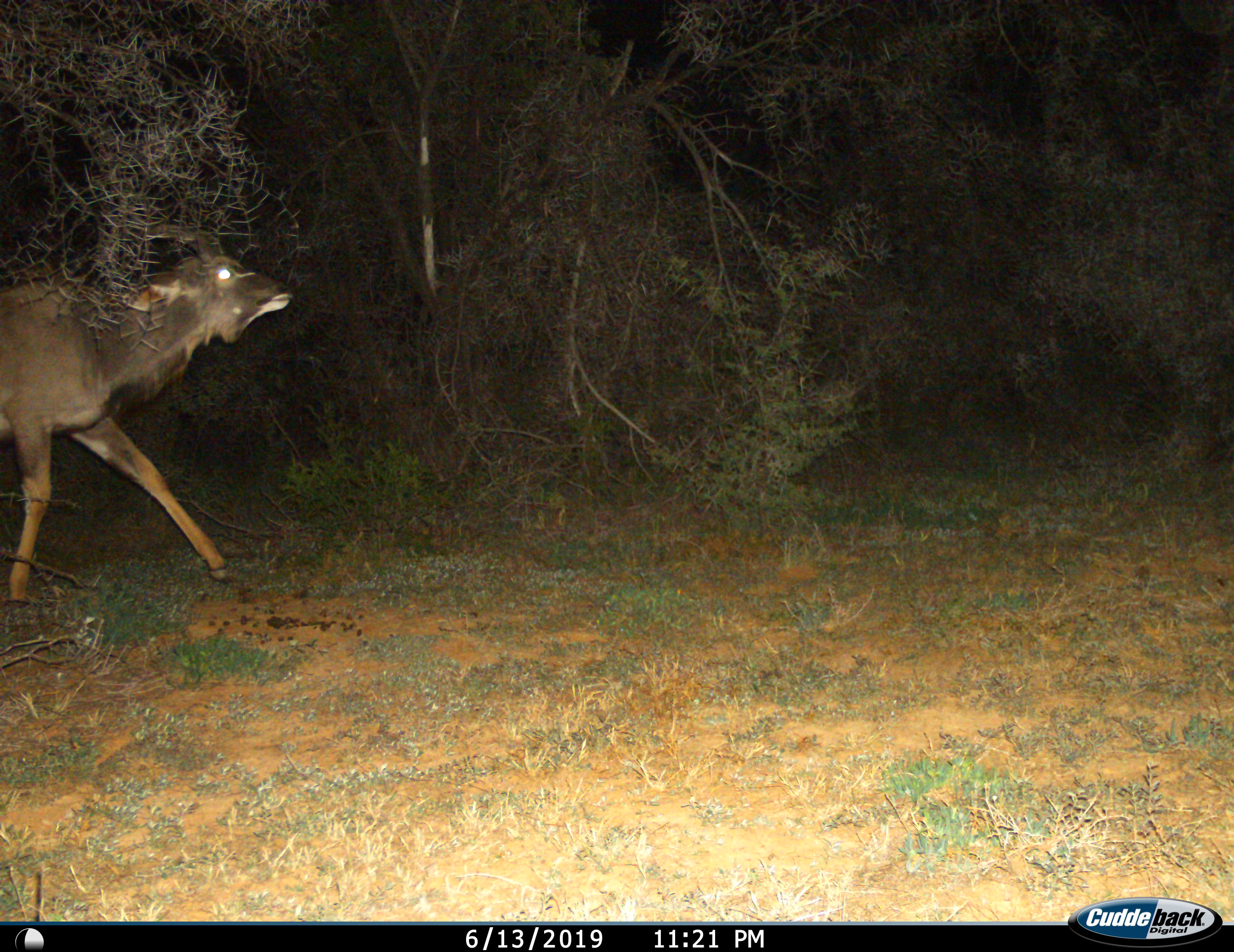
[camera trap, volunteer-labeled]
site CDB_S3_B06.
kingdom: Animalia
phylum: Chordata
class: Mammalia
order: Artiodactyla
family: Bovidae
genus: Tragelaphus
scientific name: Tragelaphus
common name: kudu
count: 1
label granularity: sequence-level